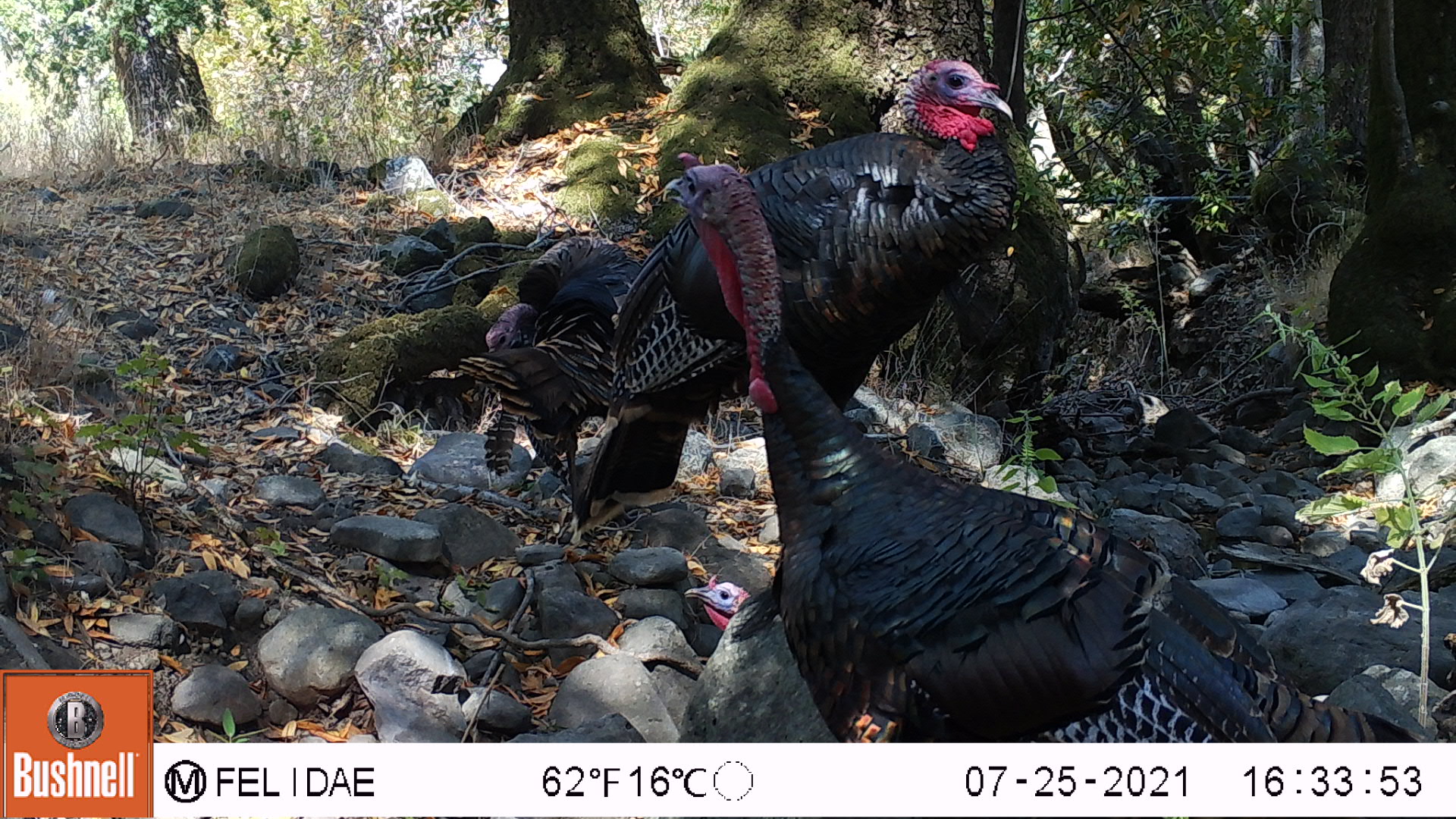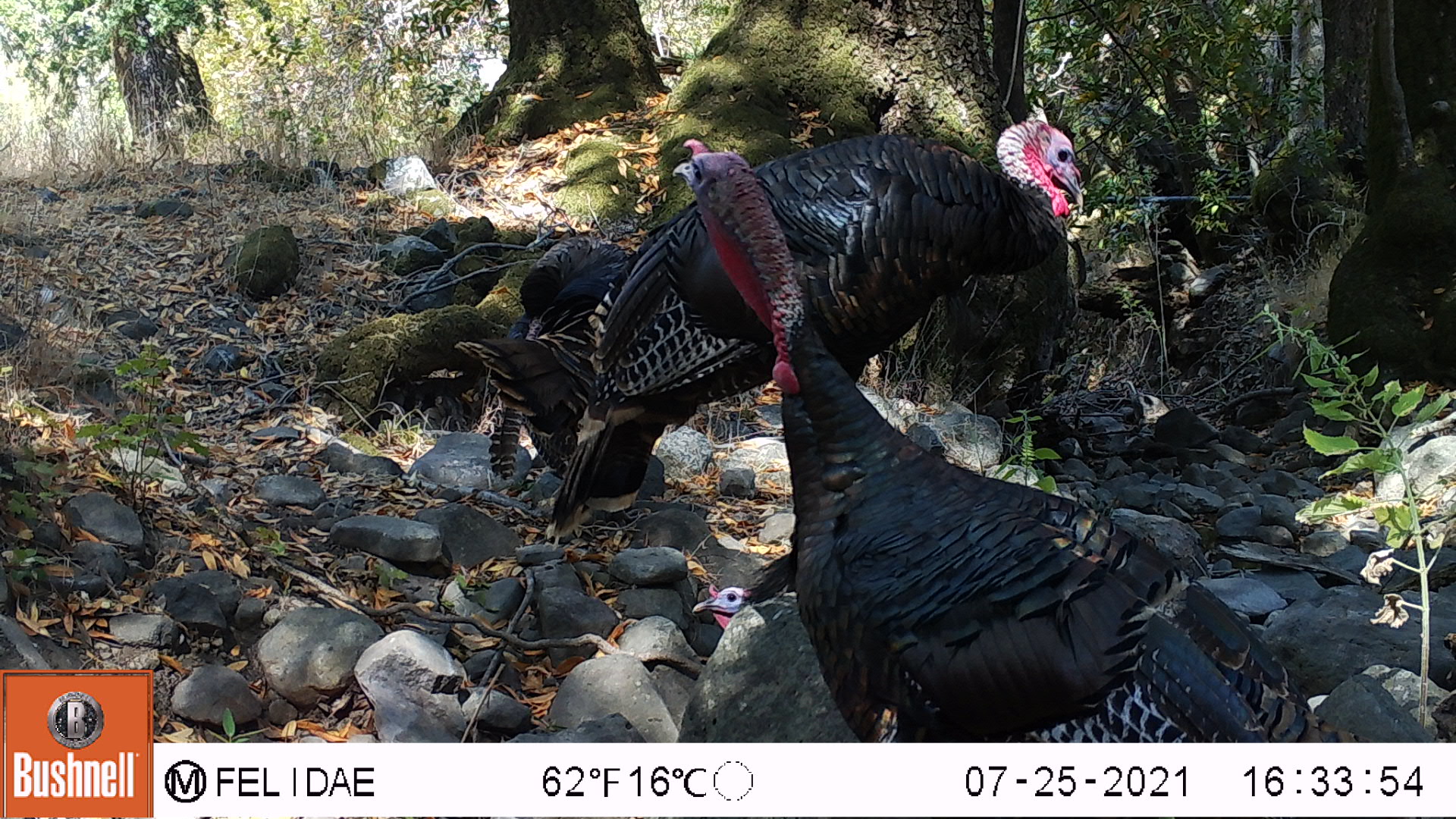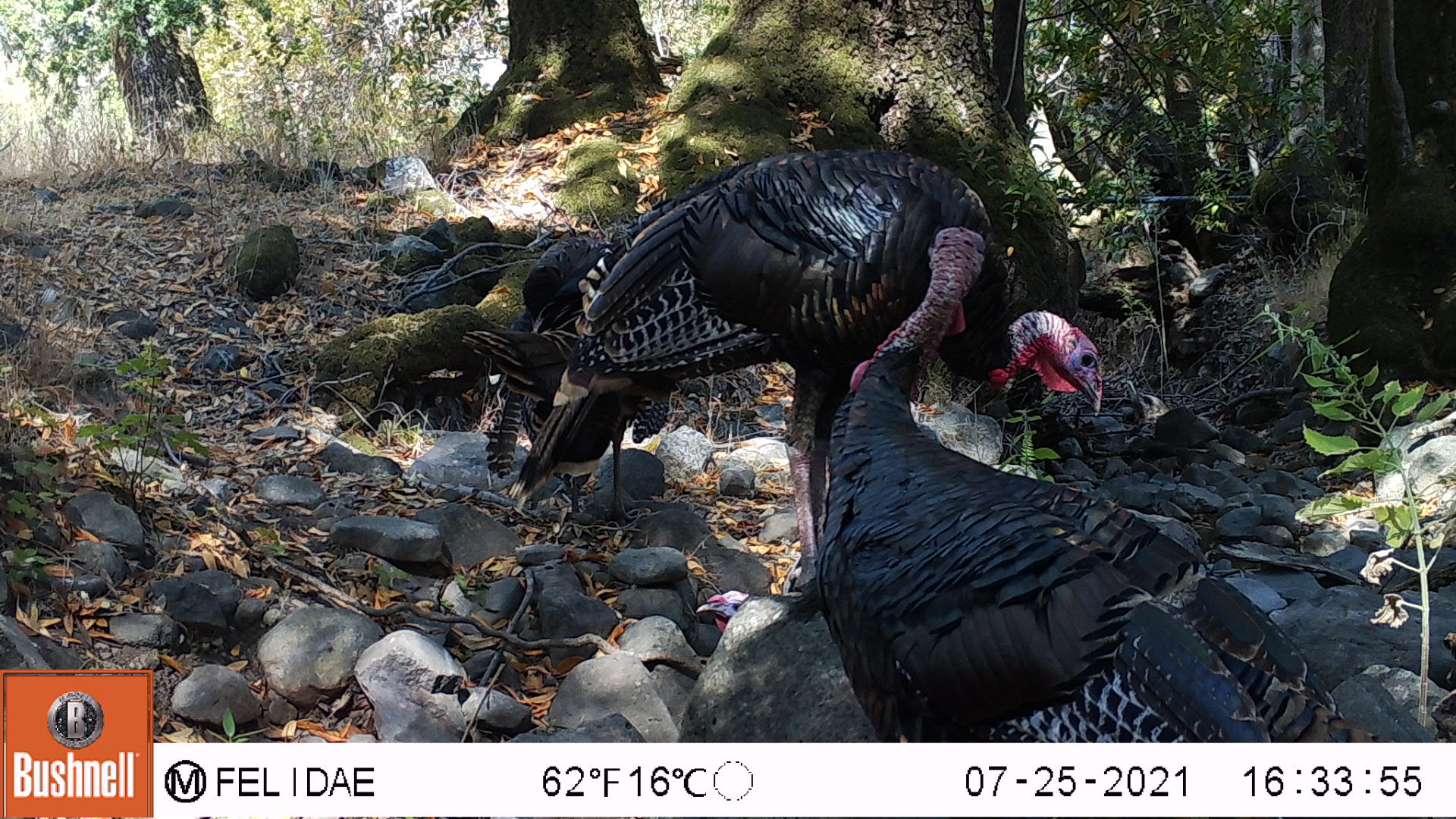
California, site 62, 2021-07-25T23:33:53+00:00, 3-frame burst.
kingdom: Animalia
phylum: Chordata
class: Aves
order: Galliformes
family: Phasianidae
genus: Meleagris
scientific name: Meleagris gallopavo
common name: turkey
Turkey (Meleagris gallopavo).